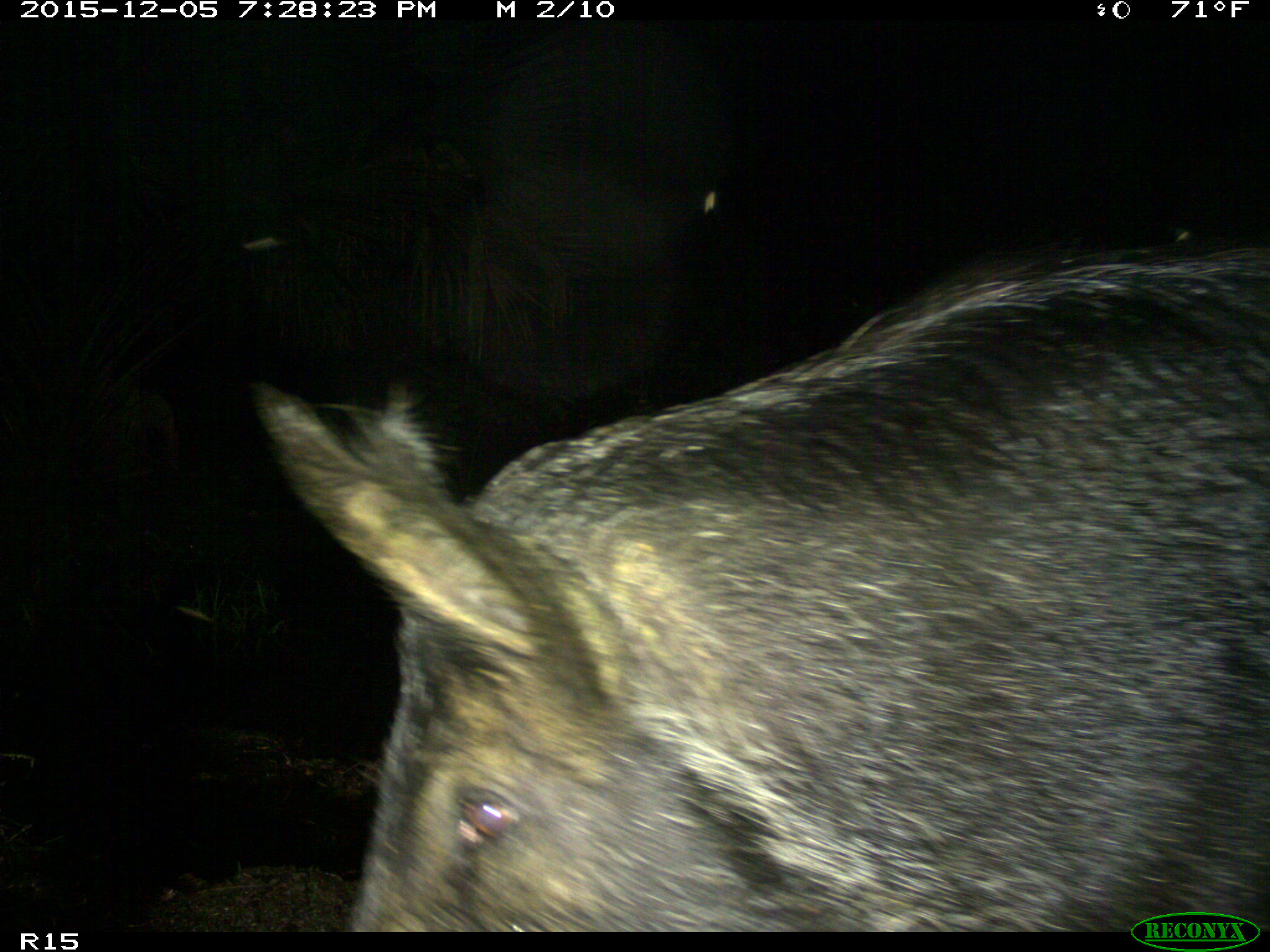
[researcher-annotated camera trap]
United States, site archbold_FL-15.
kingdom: Animalia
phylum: Chordata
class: Mammalia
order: Artiodactyla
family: Suidae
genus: Sus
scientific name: Sus scrofa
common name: wild boar